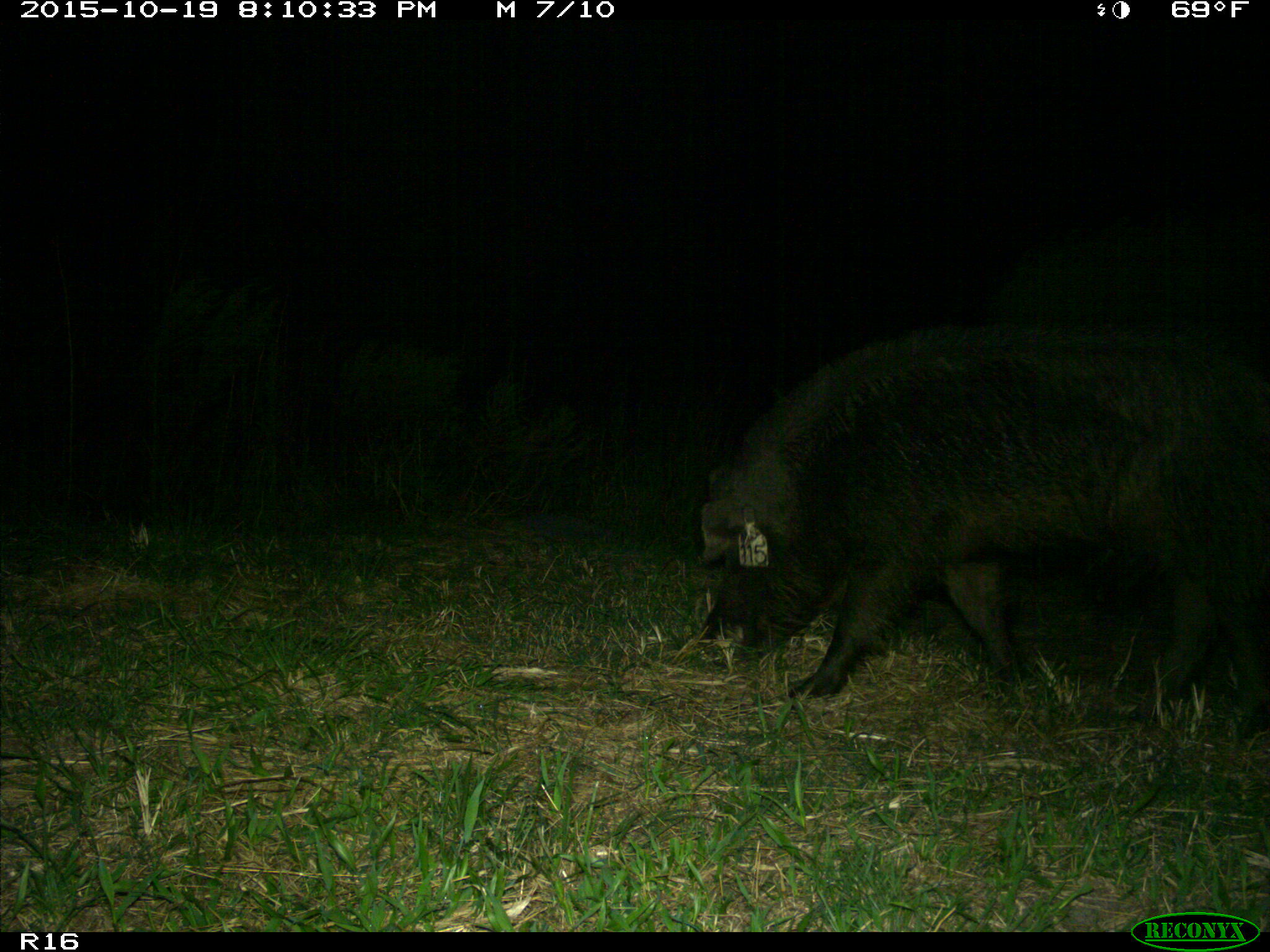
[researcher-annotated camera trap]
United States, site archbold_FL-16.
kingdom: Animalia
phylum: Chordata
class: Mammalia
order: Artiodactyla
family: Suidae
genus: Sus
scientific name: Sus scrofa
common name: wild boar